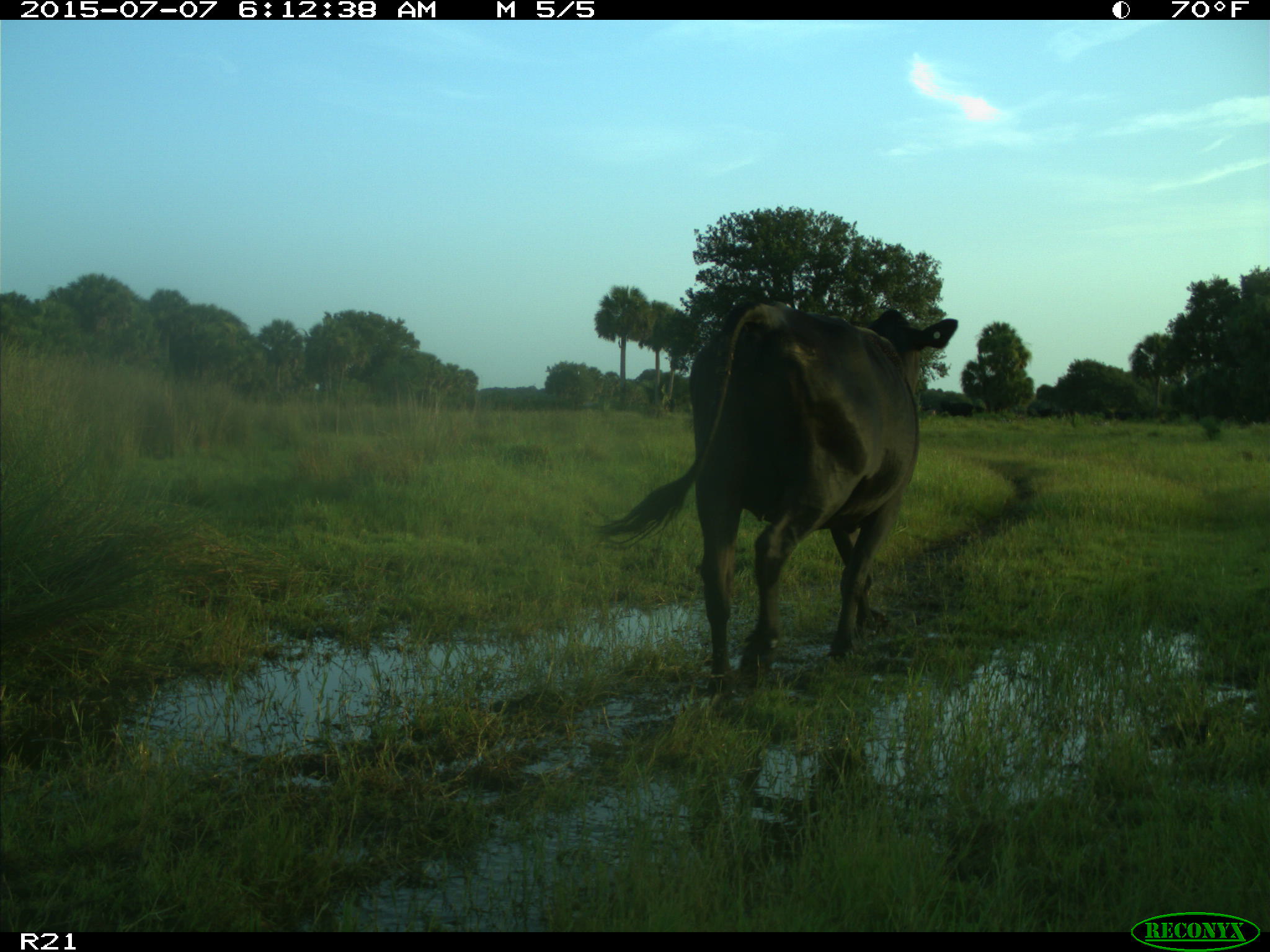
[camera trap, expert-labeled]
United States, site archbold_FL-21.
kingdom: Animalia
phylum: Chordata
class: Mammalia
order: Artiodactyla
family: Bovidae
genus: Bos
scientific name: Bos taurus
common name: domestic cow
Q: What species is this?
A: Bos taurus (domestic cow).